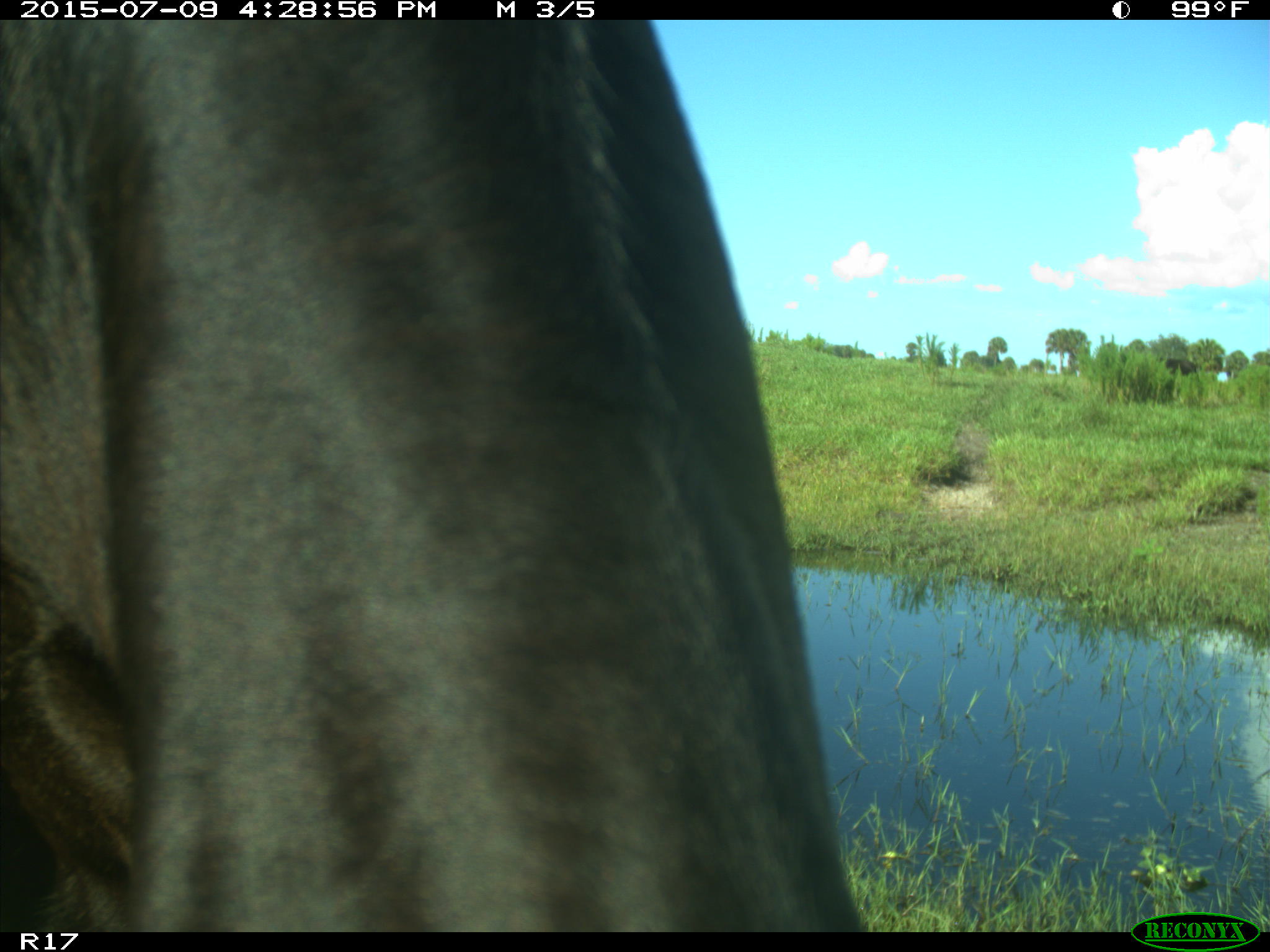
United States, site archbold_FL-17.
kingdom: Animalia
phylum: Chordata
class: Mammalia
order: Artiodactyla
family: Bovidae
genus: Bos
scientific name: Bos taurus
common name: domestic cow